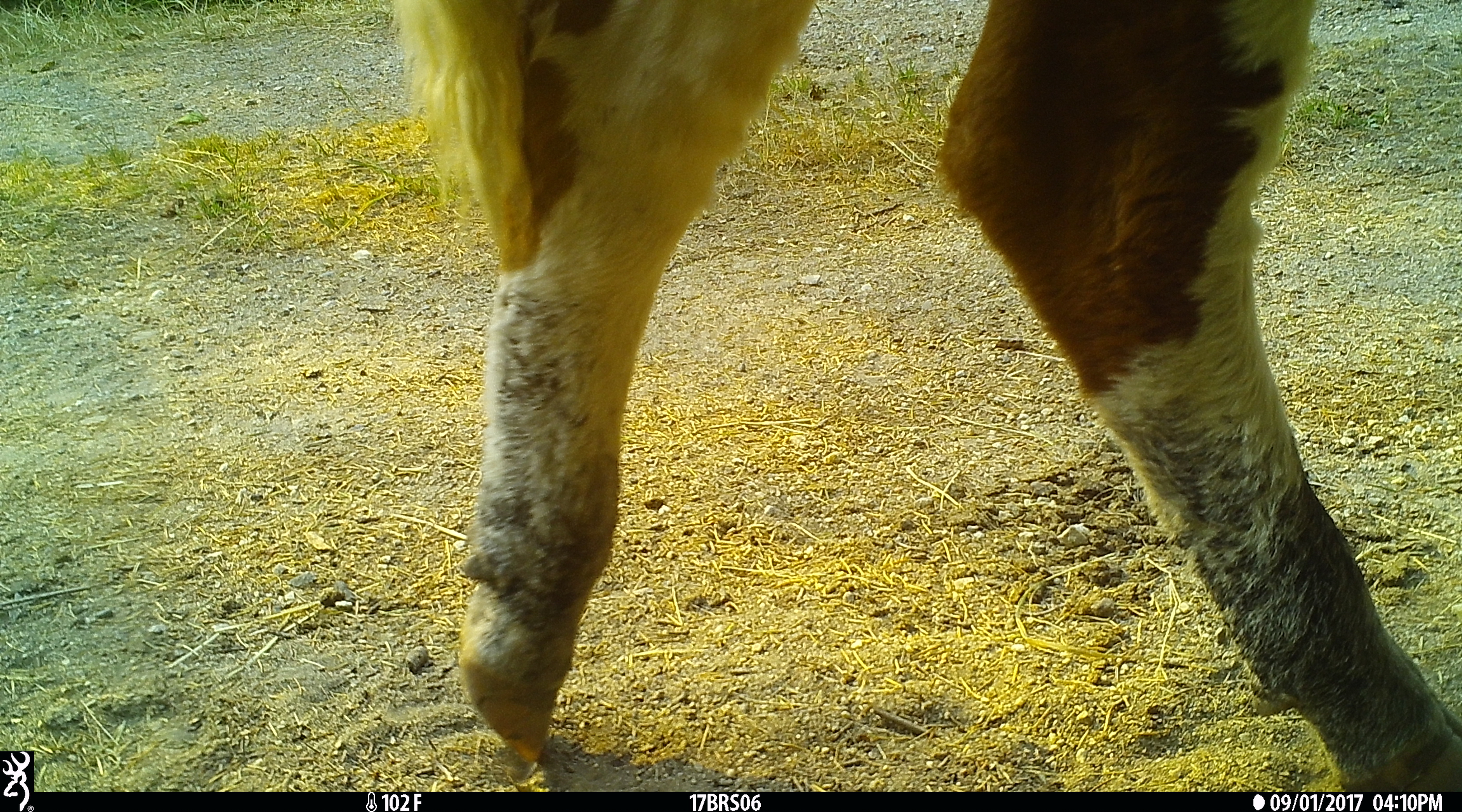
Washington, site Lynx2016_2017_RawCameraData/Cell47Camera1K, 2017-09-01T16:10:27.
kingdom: Animalia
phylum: Chordata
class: Mammalia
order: Artiodactyla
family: Bovidae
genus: Bos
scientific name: Bos taurus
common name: domestic cattle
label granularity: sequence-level